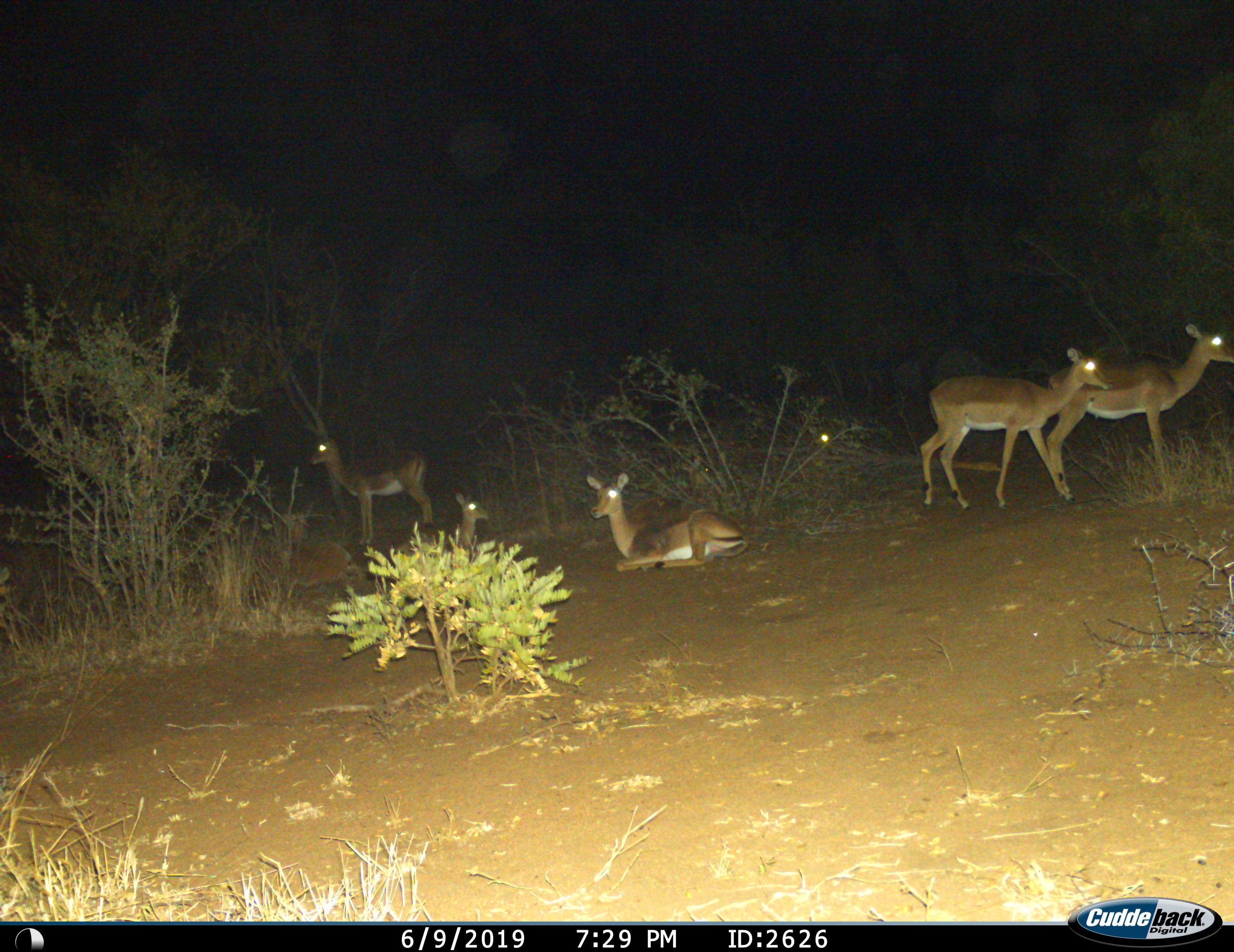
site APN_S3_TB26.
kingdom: Animalia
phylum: Chordata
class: Mammalia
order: Artiodactyla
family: Bovidae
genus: Aepyceros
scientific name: Aepyceros melampus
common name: impala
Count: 6.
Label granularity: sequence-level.